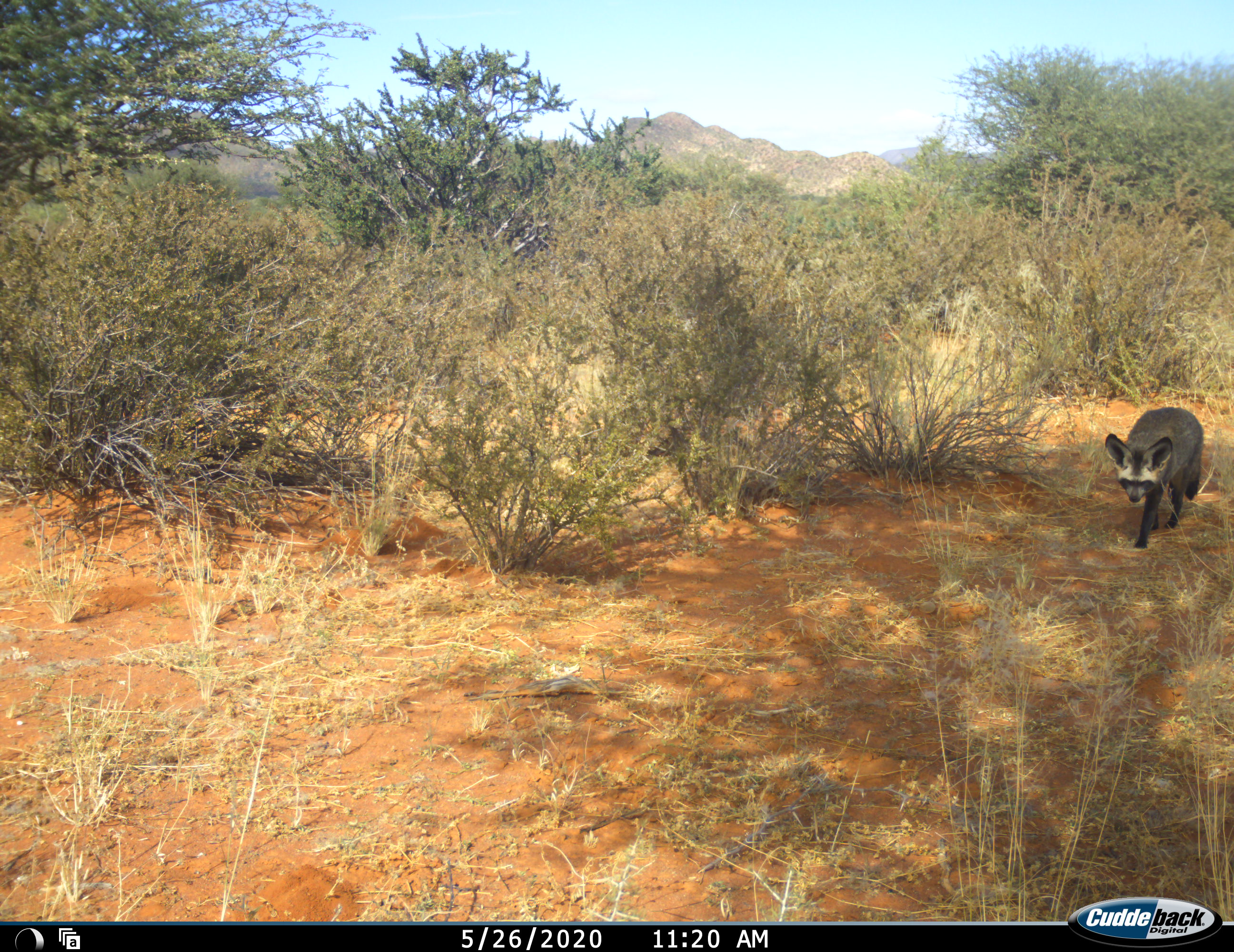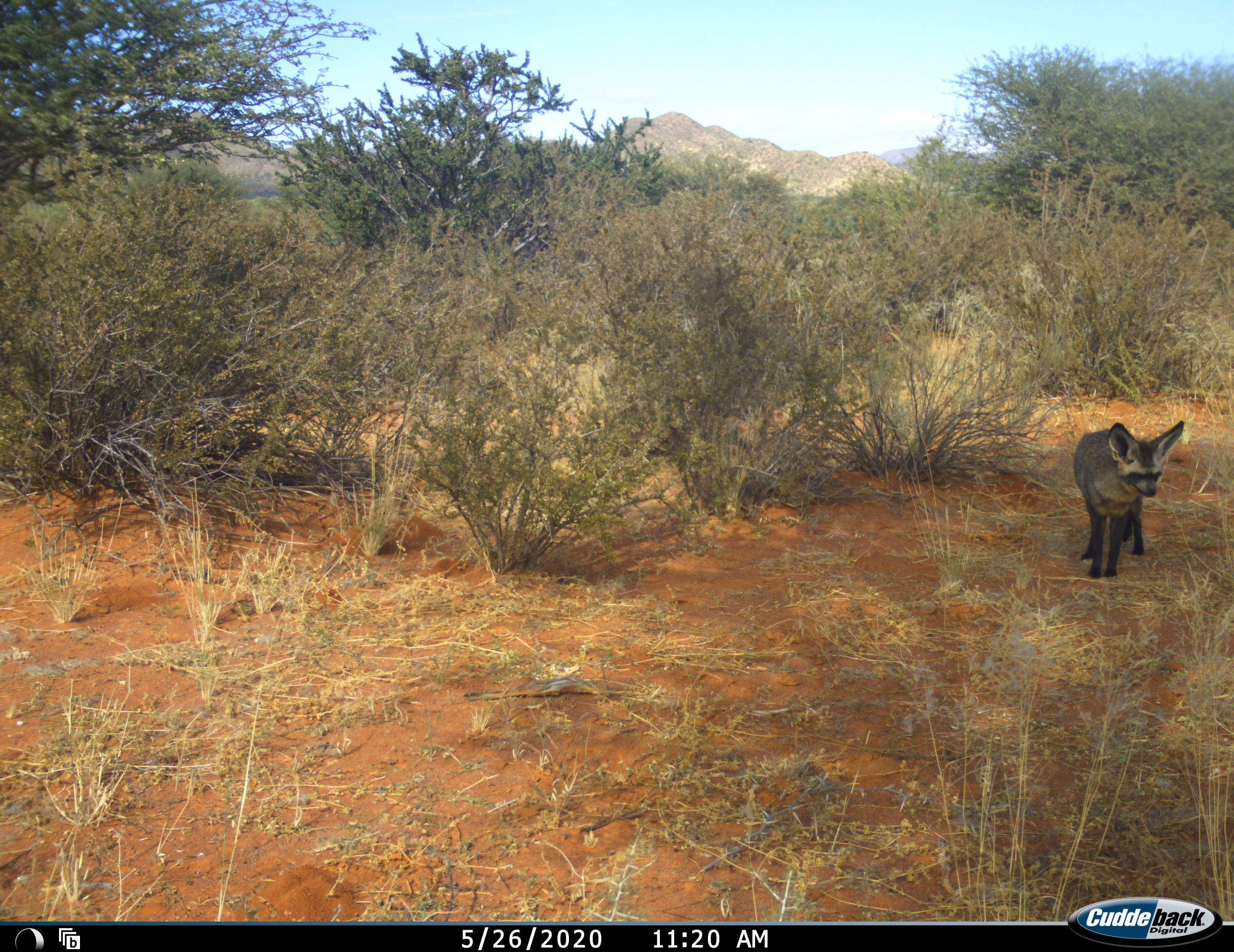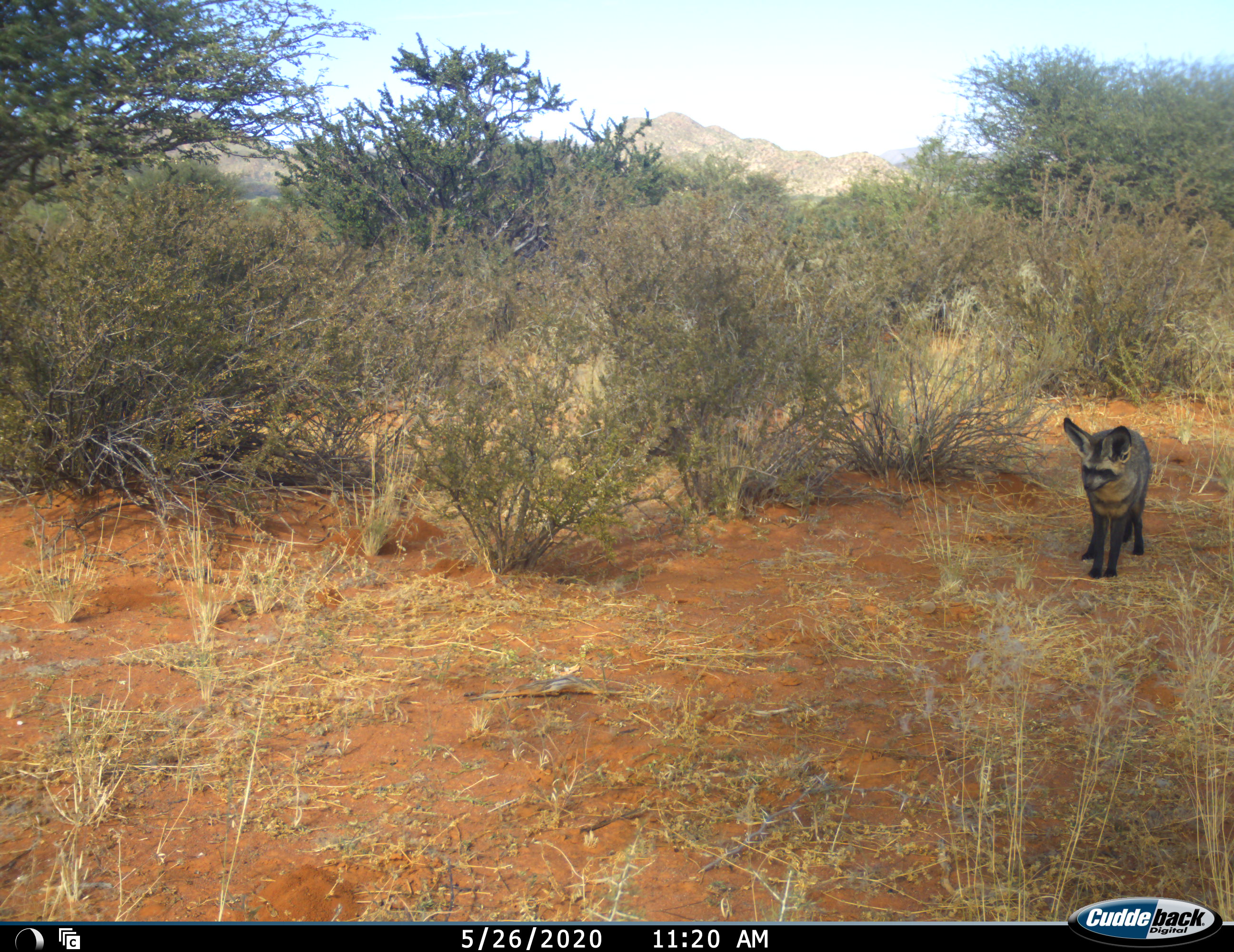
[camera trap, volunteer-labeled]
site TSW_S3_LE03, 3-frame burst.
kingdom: Animalia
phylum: Chordata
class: Mammalia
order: Carnivora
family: Canidae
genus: Otocyon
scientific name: Otocyon megalotis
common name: bat-eared fox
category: foxbateared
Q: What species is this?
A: Foxbateared (bat-eared fox) (Otocyon megalotis).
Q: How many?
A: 1.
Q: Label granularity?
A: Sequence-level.